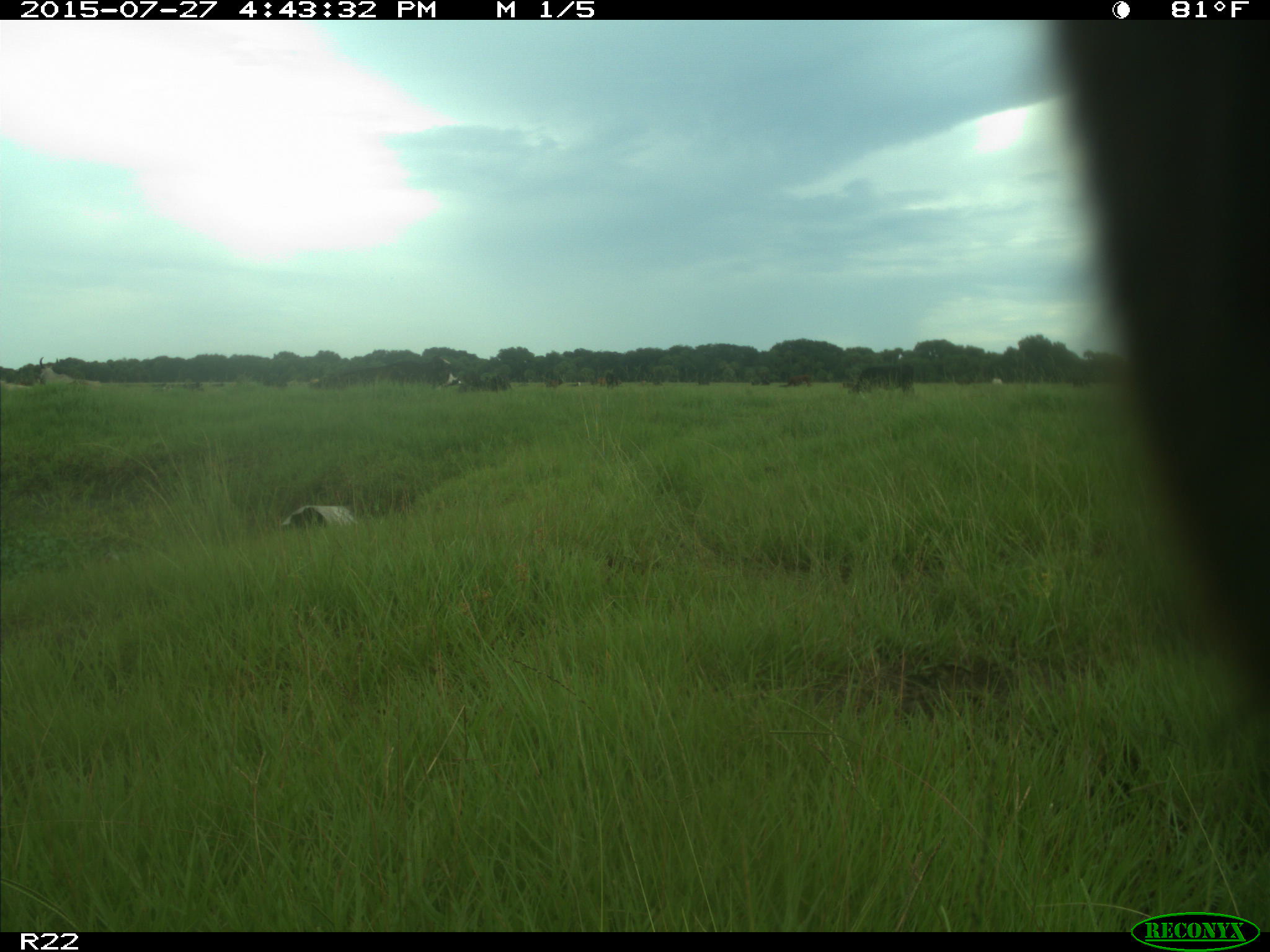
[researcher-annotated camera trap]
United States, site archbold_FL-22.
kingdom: Animalia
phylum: Chordata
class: Mammalia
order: Artiodactyla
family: Bovidae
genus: Bos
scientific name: Bos taurus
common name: domestic cow